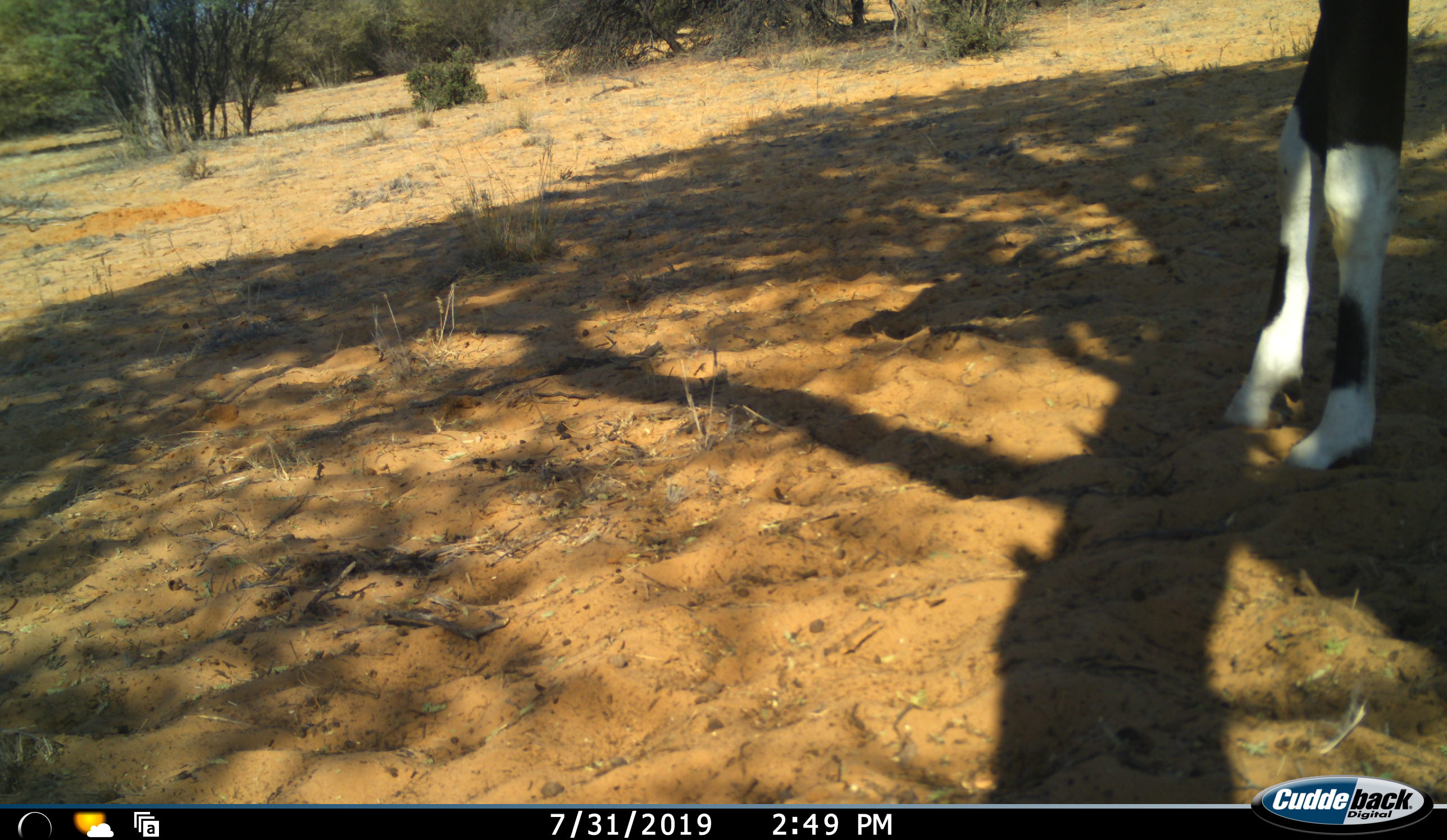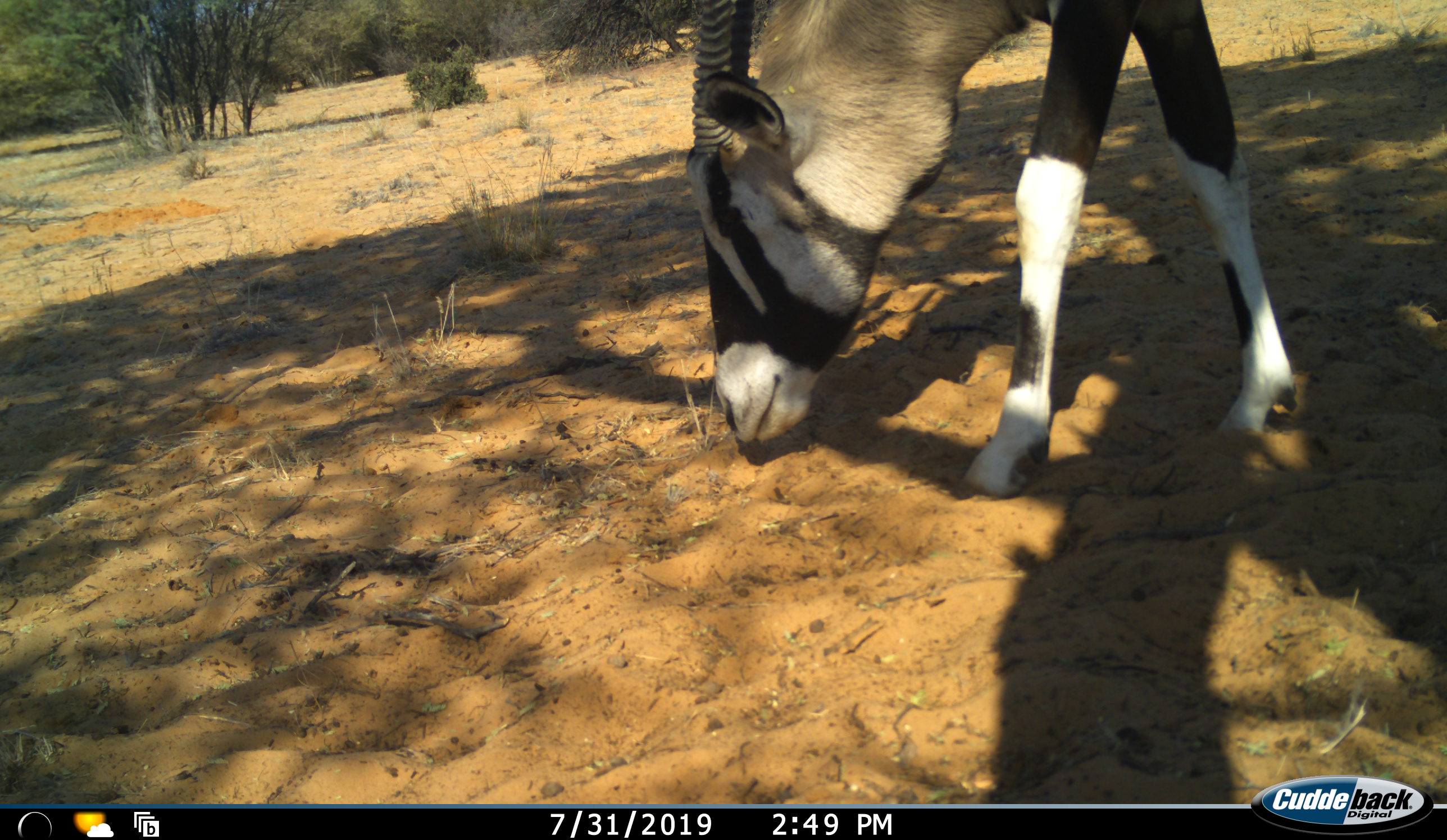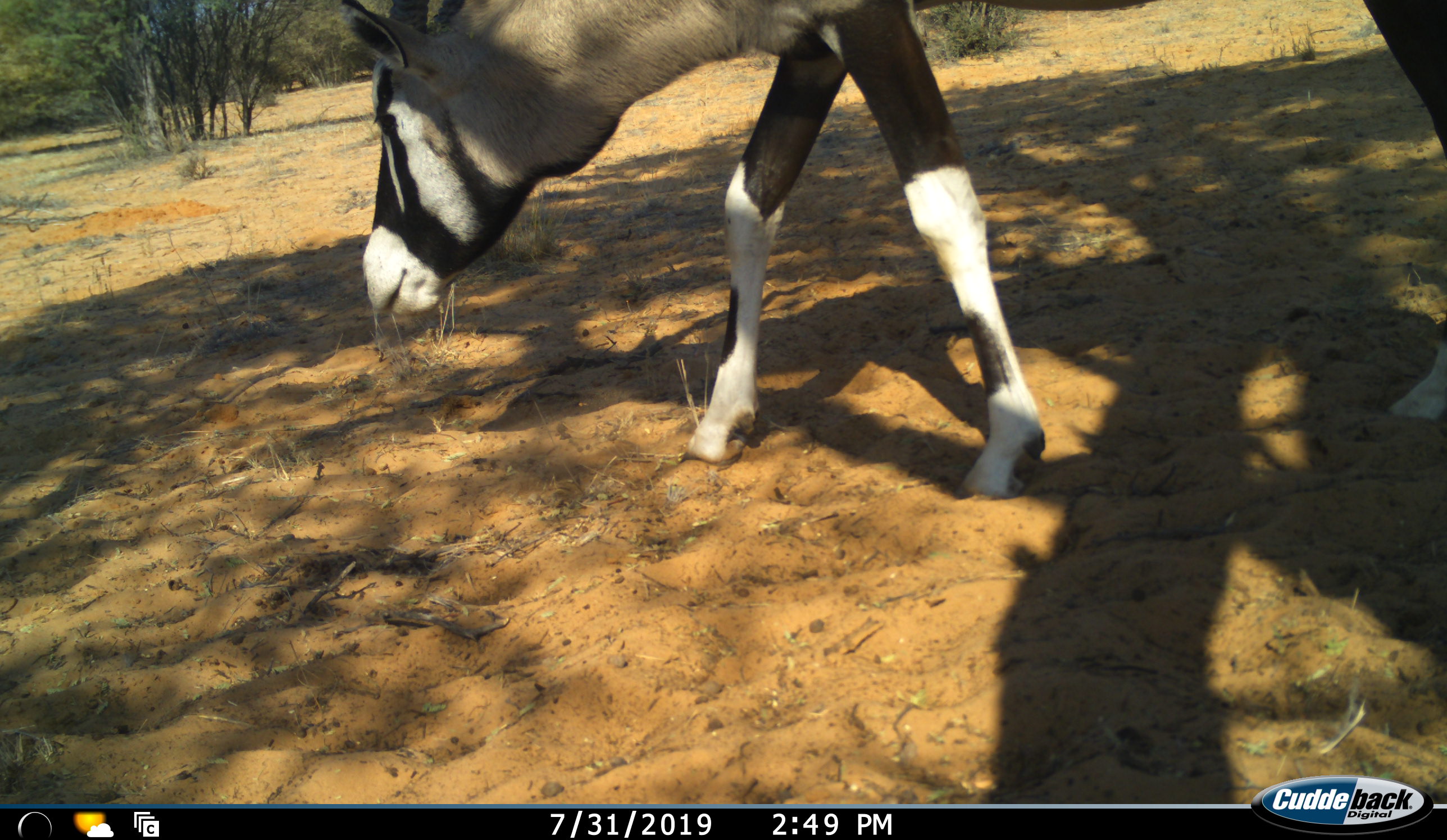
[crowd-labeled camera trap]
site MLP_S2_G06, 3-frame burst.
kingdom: Animalia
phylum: Chordata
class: Mammalia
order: Artiodactyla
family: Bovidae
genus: Oryx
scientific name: Oryx gazella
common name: gemsbok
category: oryx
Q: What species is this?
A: Oryx (gemsbok) (Oryx gazella).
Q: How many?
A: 1.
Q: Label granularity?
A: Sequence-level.